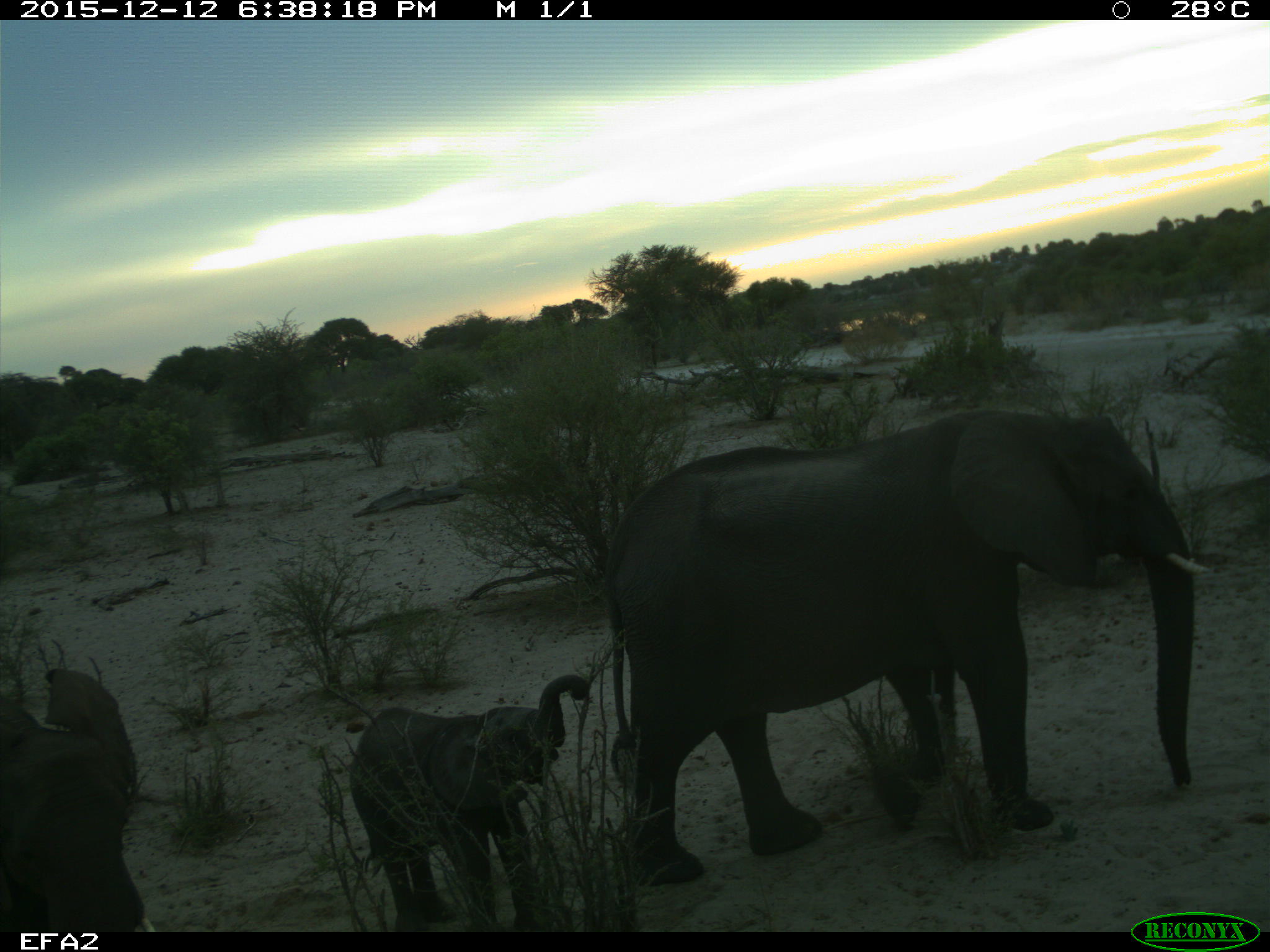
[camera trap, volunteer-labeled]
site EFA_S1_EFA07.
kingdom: Animalia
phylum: Chordata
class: Mammalia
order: Proboscidea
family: Elephantidae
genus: Loxodonta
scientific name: Loxodonta africana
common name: african bush elephant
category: elephant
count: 3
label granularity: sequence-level